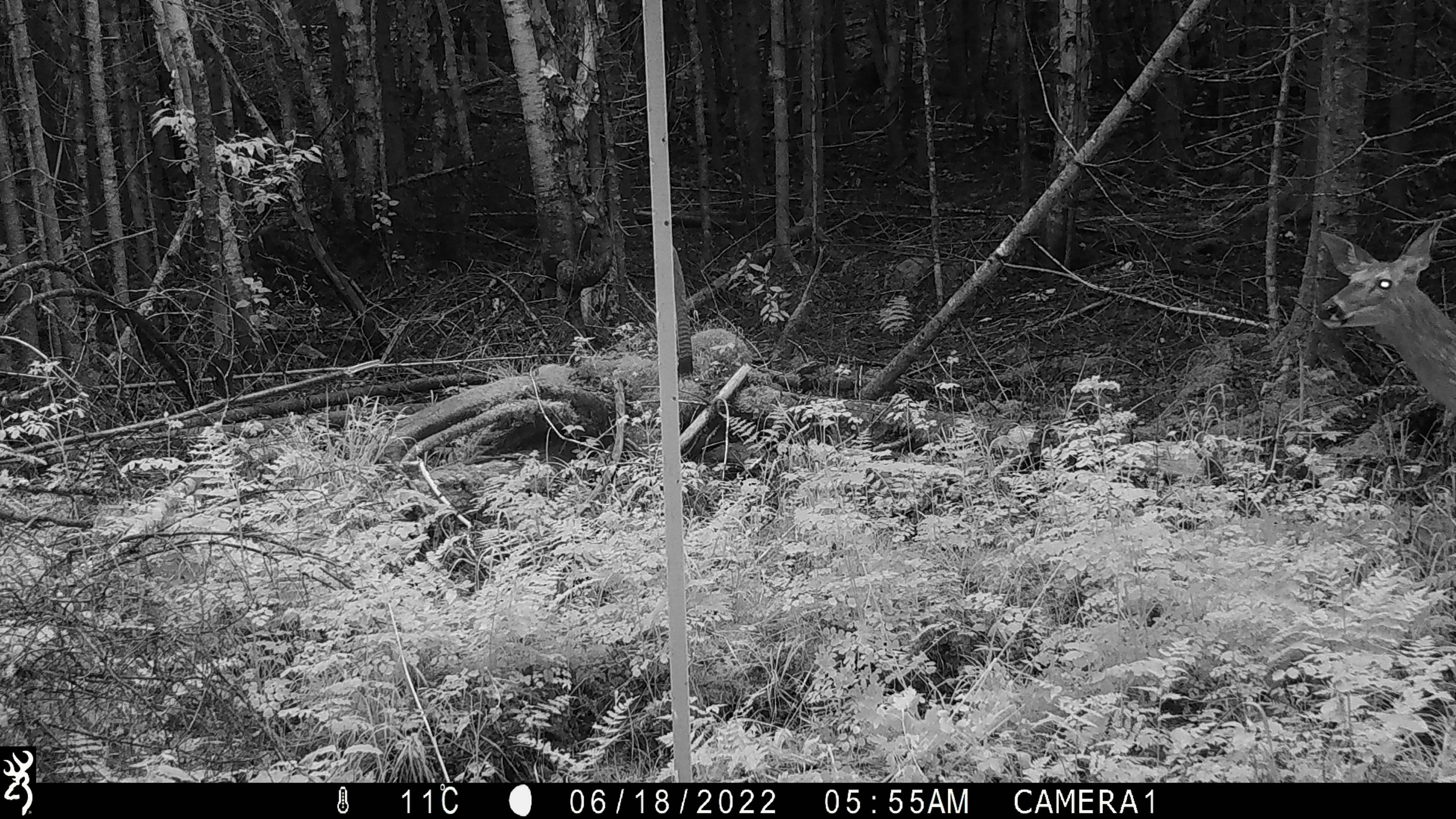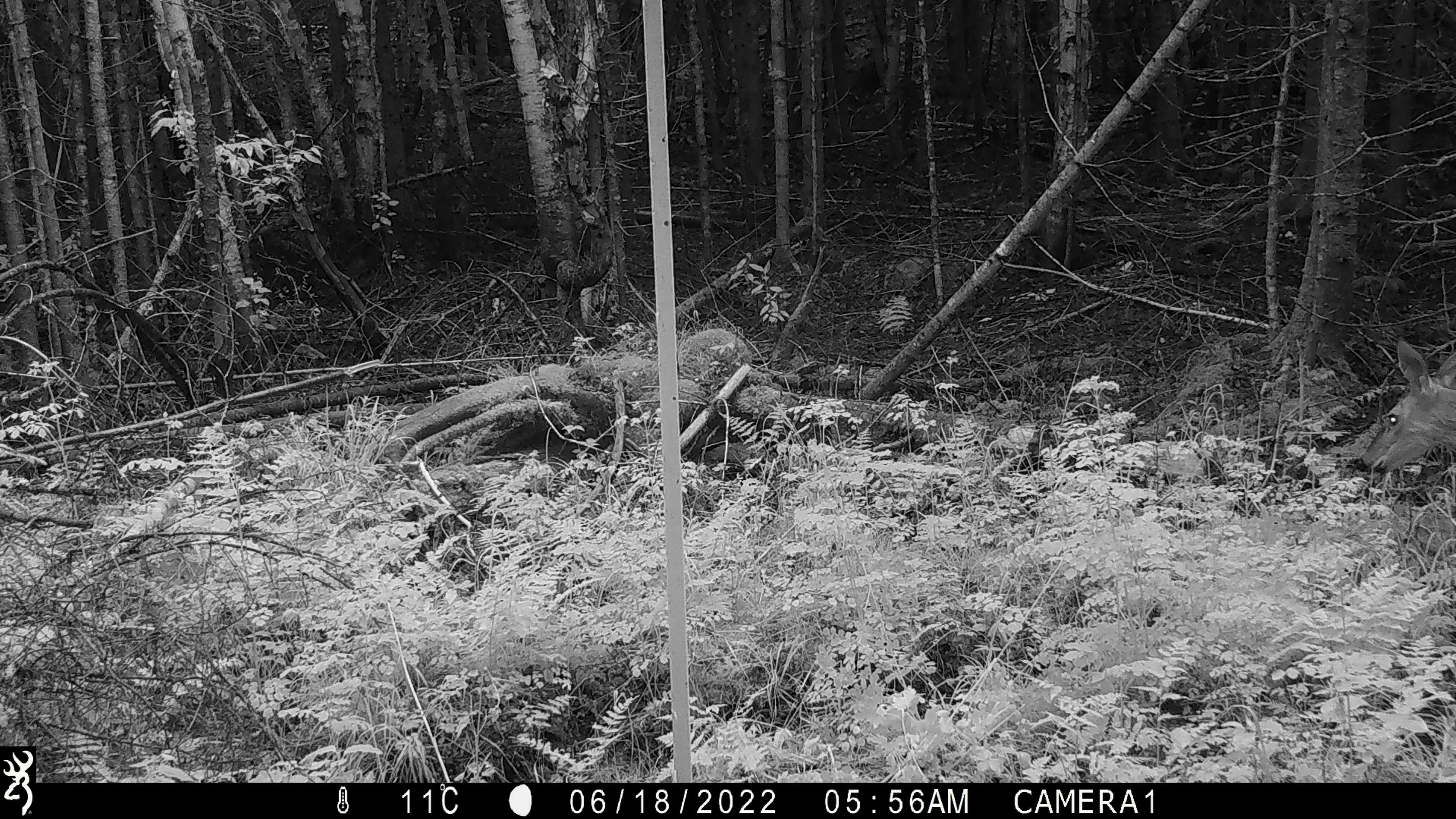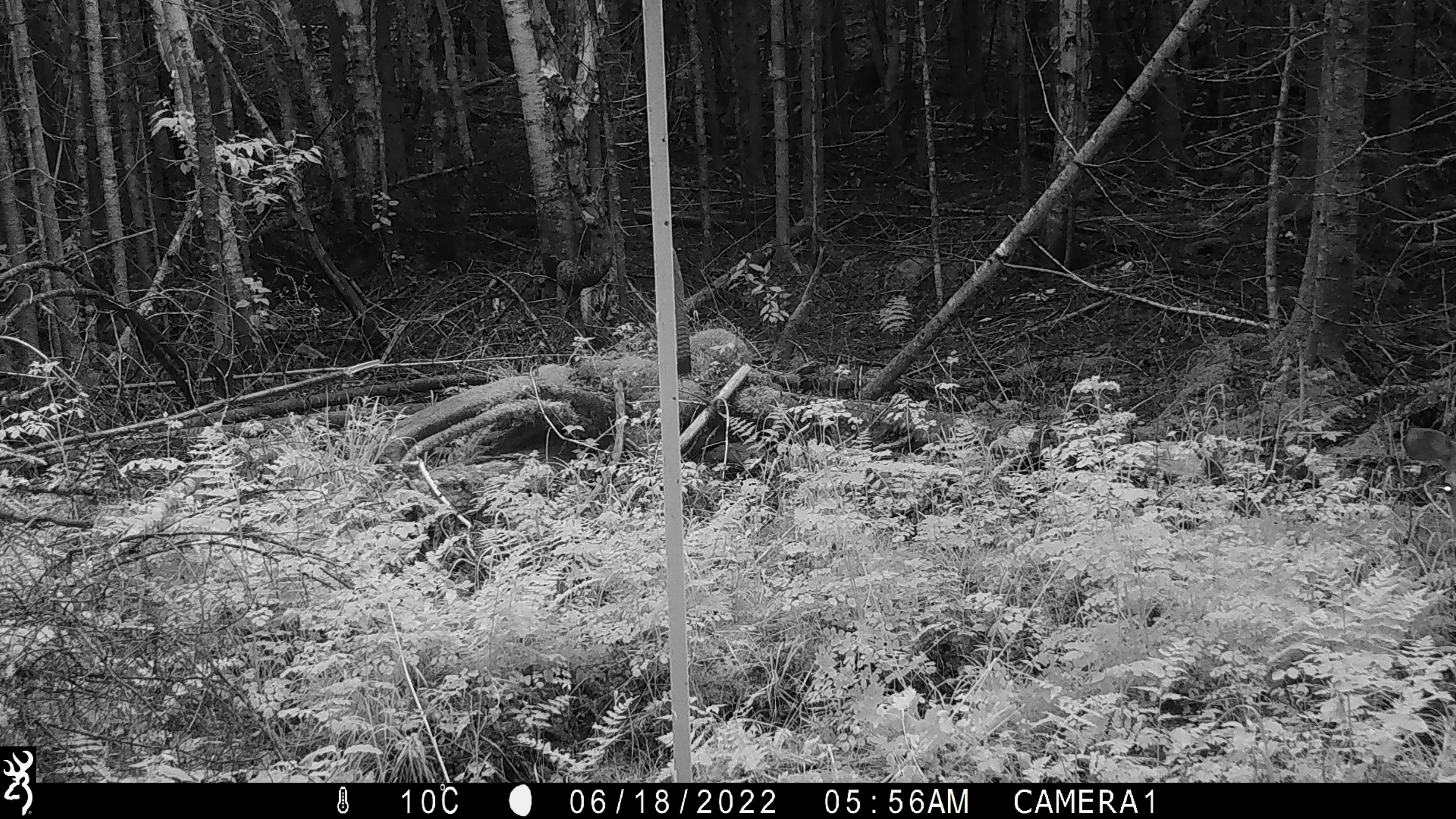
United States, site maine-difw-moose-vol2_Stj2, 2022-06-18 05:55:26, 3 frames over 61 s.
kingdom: Animalia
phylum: Chordata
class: Mammalia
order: Artiodactyla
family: Cervidae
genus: Odocoileus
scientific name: Odocoileus virginianus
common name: white-tailed deer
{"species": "white-tailed deer (Odocoileus virginianus)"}